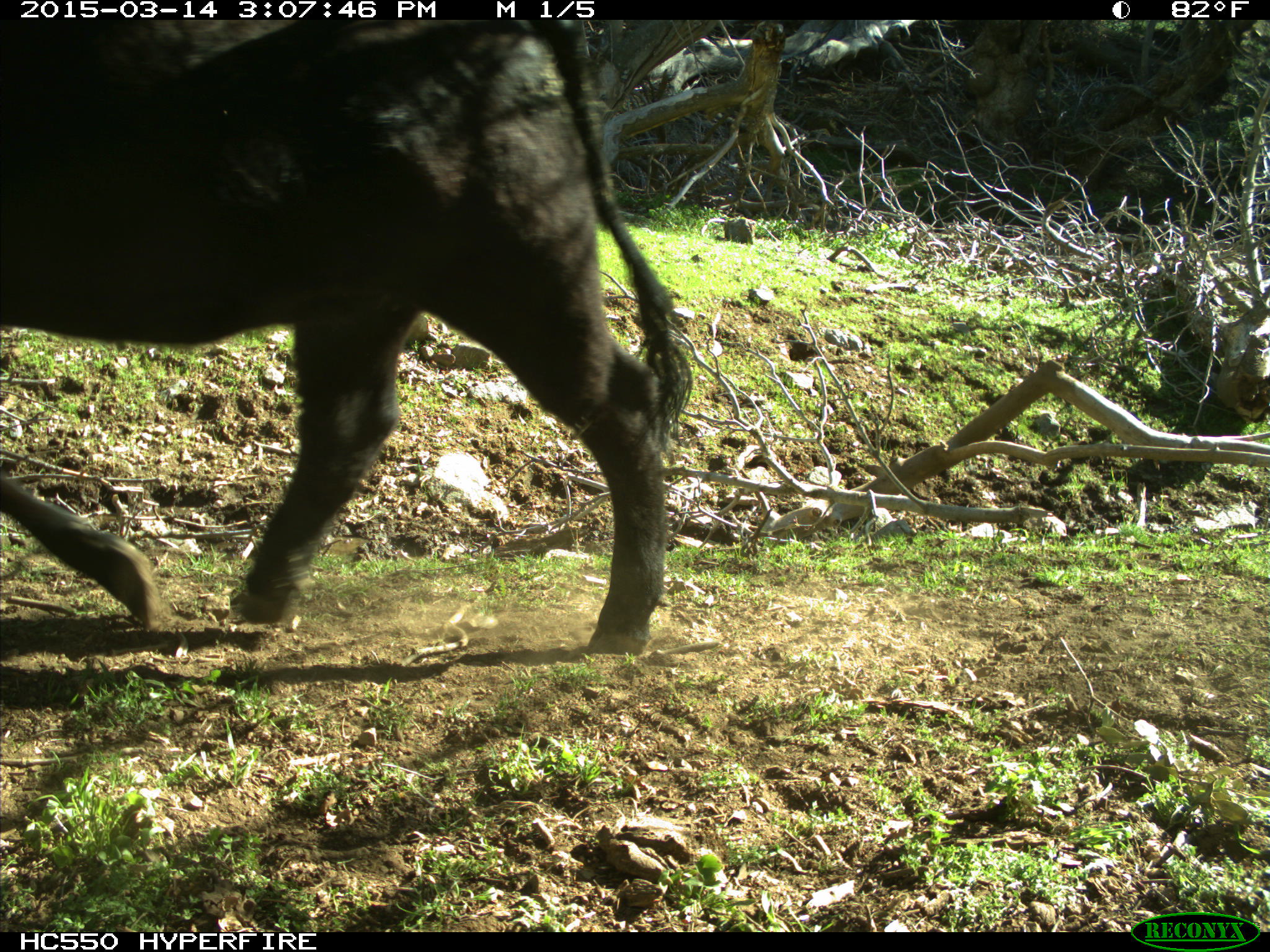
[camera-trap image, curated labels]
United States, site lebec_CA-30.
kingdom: Animalia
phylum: Chordata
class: Mammalia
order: Artiodactyla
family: Bovidae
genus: Bos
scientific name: Bos taurus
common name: domestic cow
Bos taurus (domestic cow).